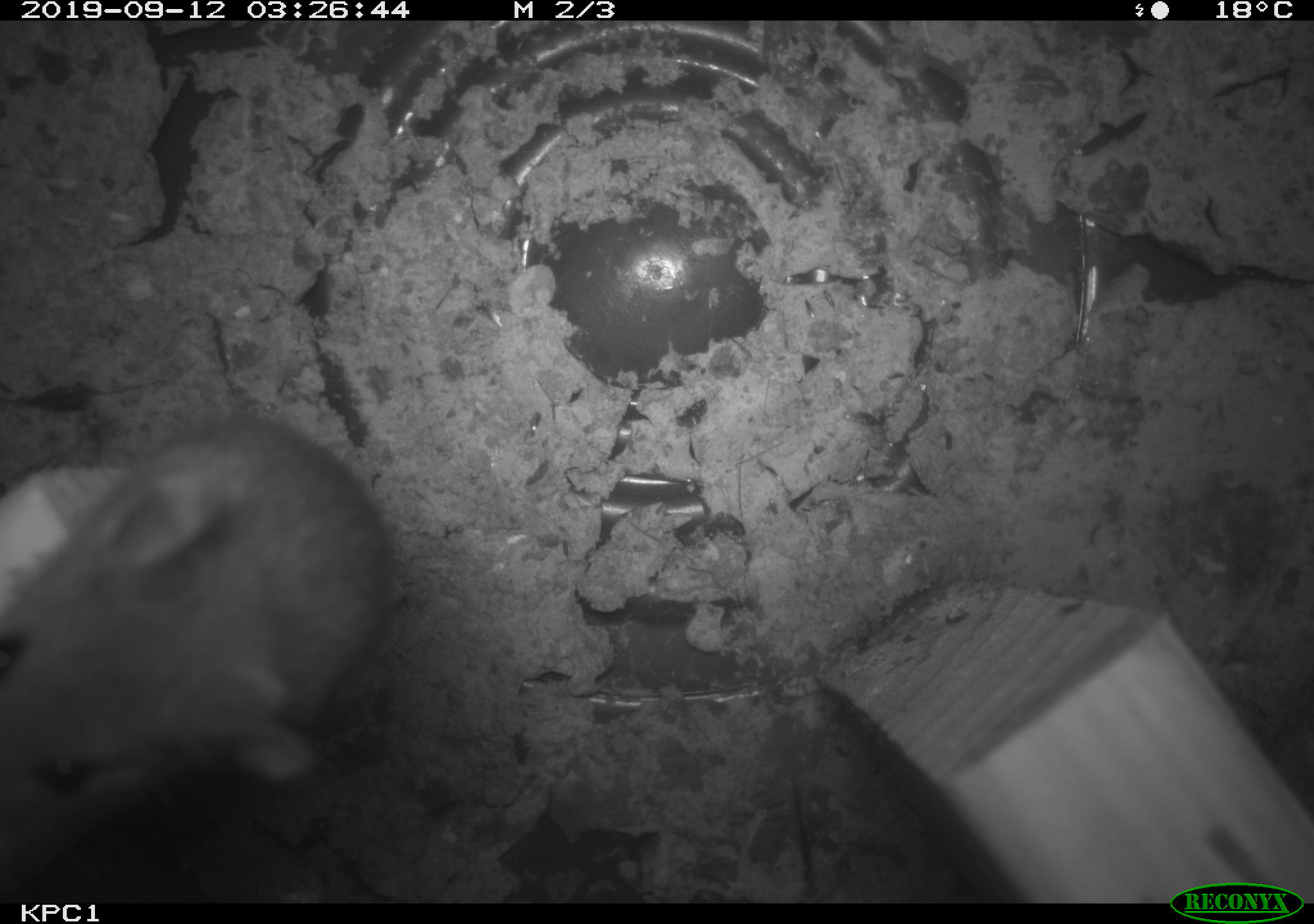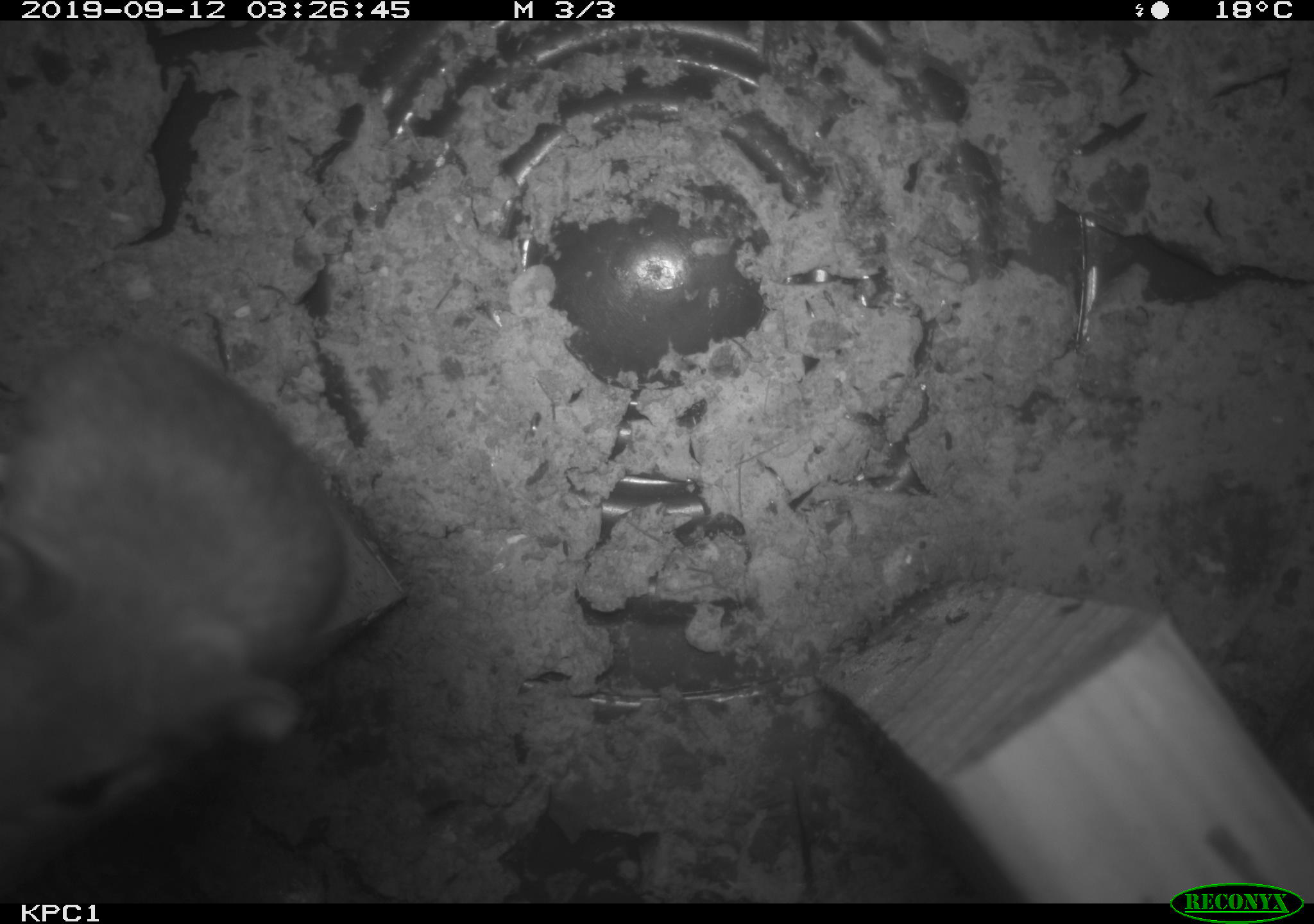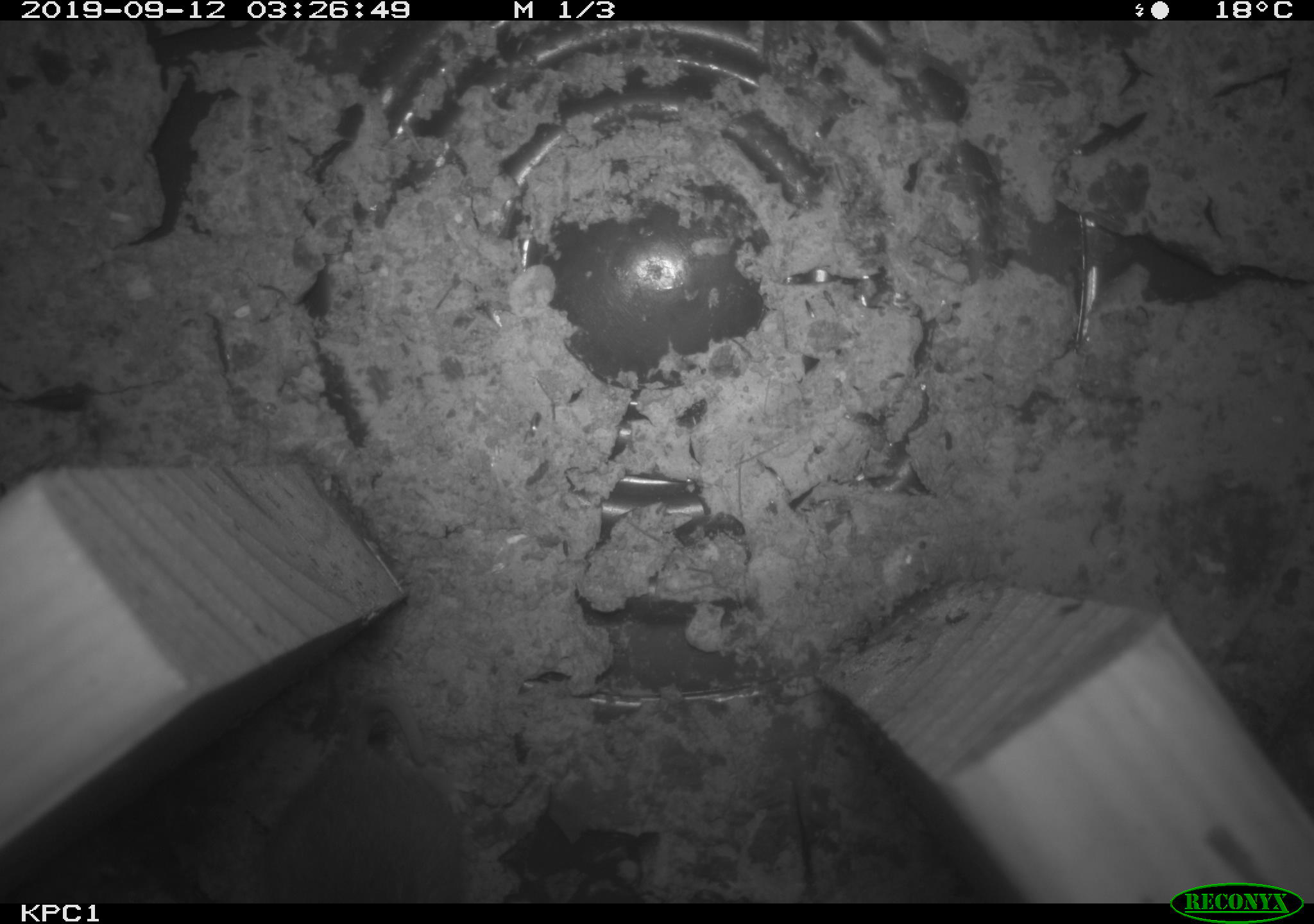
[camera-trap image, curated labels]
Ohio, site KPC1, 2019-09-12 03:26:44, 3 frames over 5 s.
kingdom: Animalia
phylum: Chordata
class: Mammalia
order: Rodentia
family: Cricetidae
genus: Peromyscus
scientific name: Peromyscus leucopus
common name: white-footed mouse